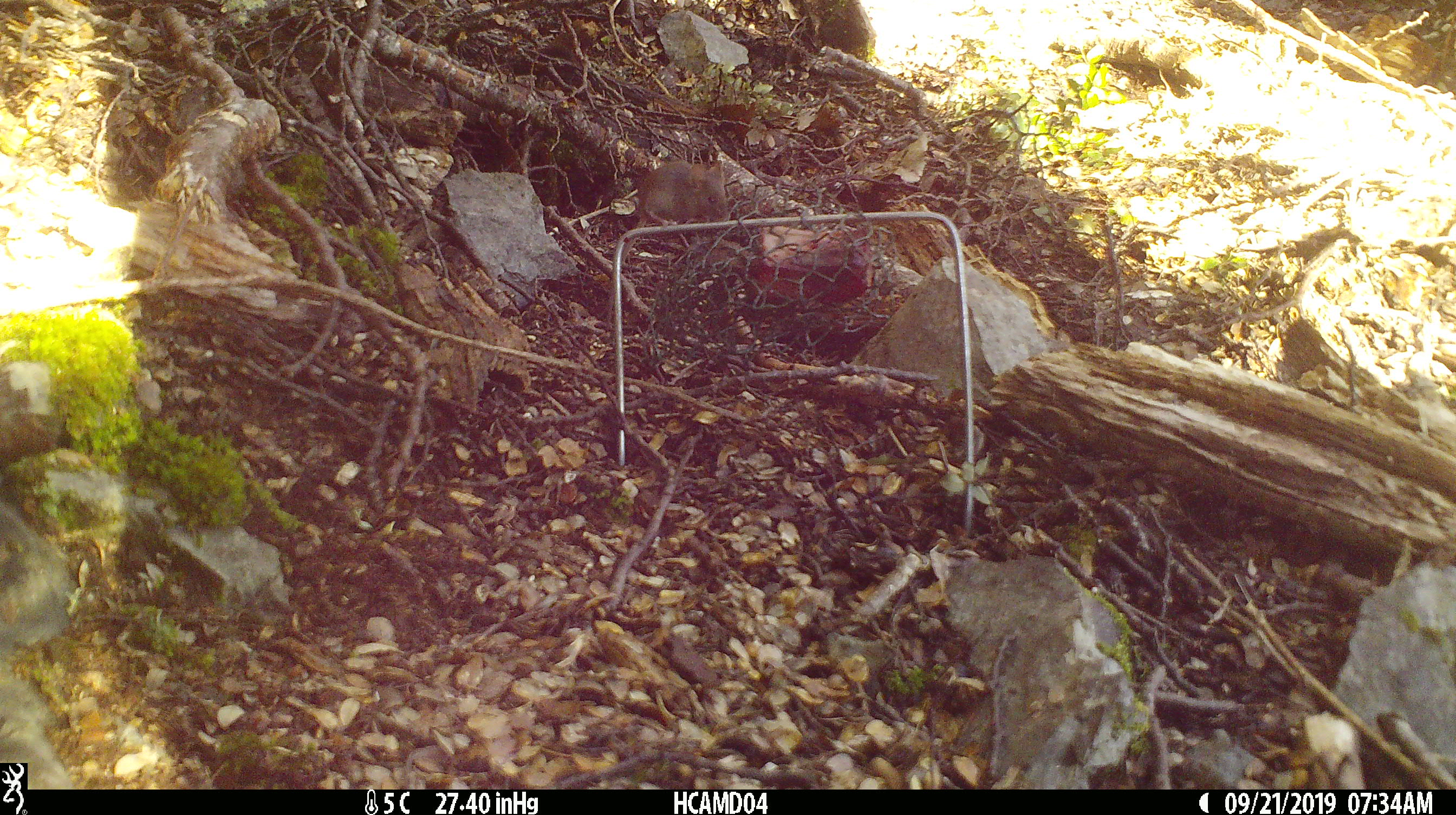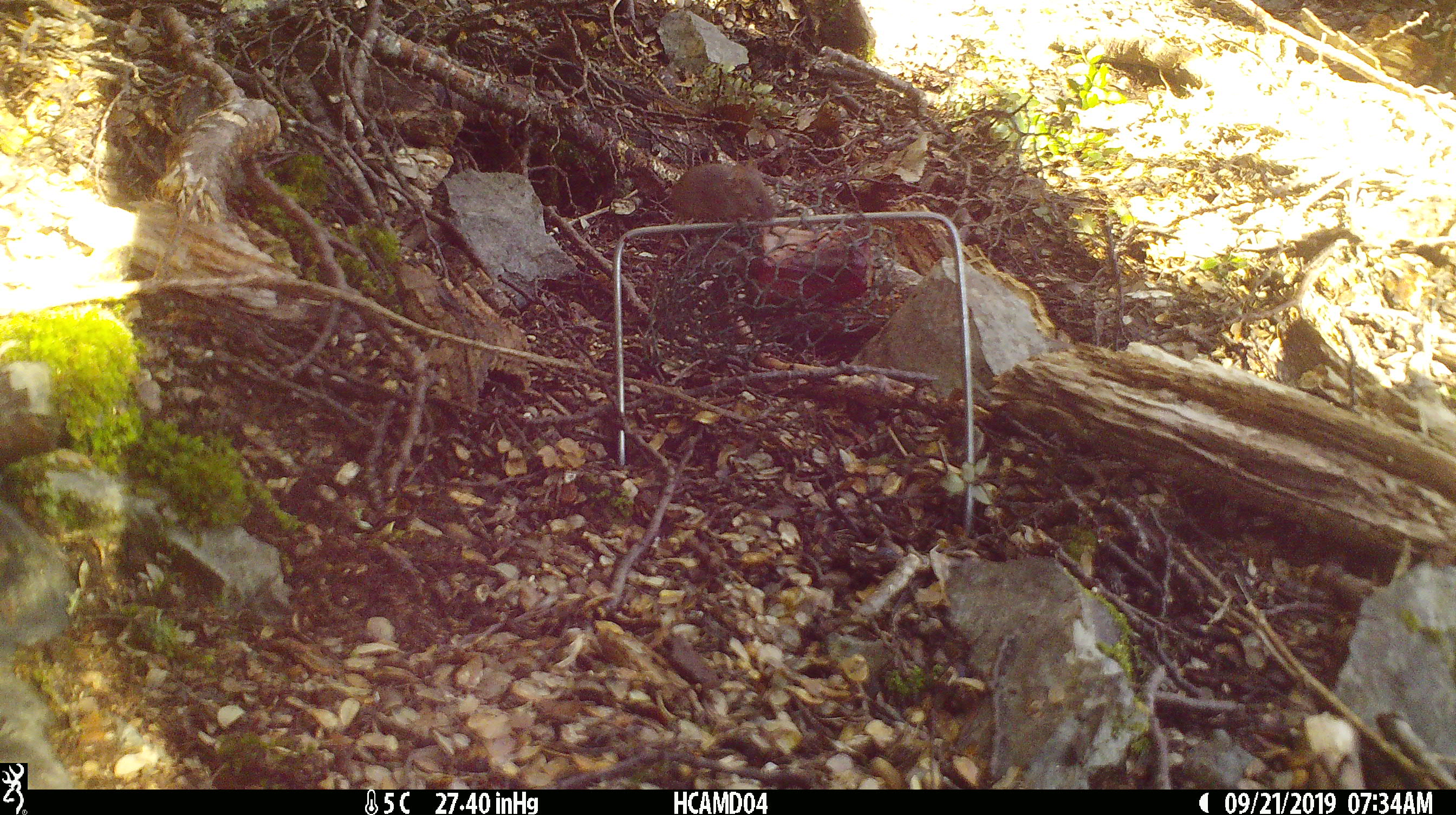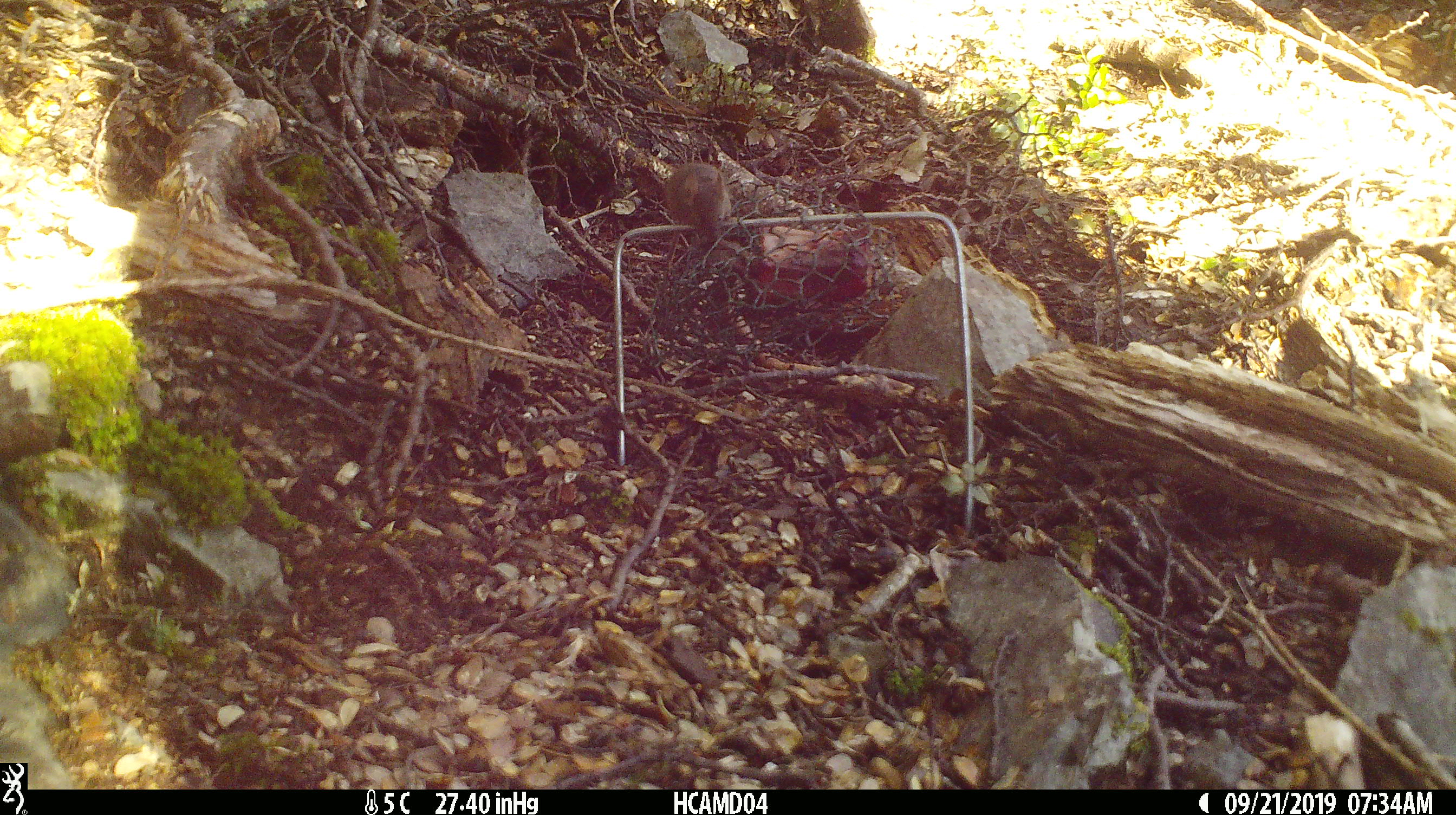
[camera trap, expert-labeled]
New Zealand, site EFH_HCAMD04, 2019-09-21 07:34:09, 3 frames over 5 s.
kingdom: Animalia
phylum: Chordata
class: Mammalia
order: Rodentia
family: Muridae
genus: Mus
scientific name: Mus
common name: mouse